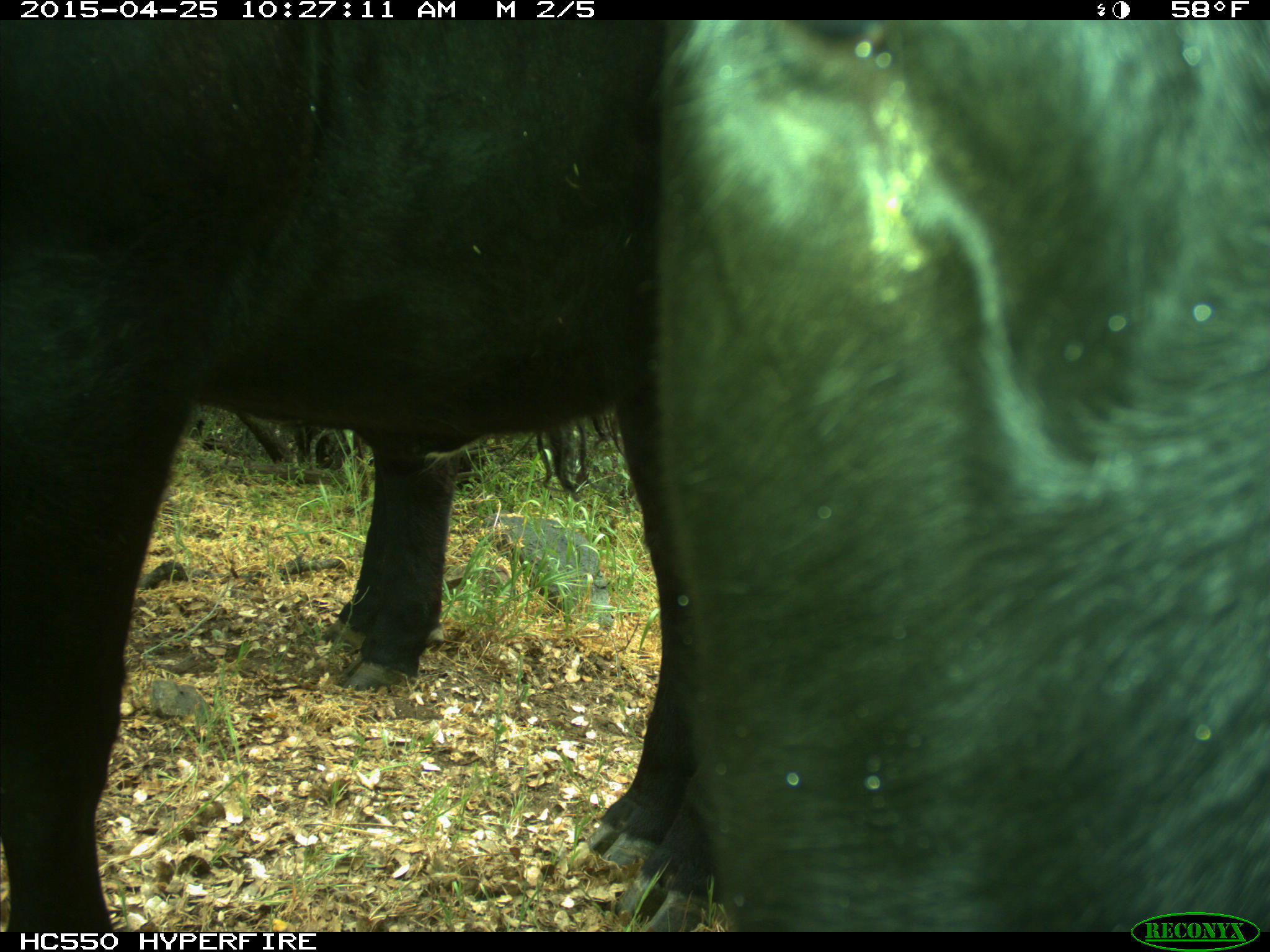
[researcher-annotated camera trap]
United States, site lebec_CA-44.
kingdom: Animalia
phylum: Chordata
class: Mammalia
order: Artiodactyla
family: Suidae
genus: Sus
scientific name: Sus scrofa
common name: wild boar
Sus scrofa (wild boar).